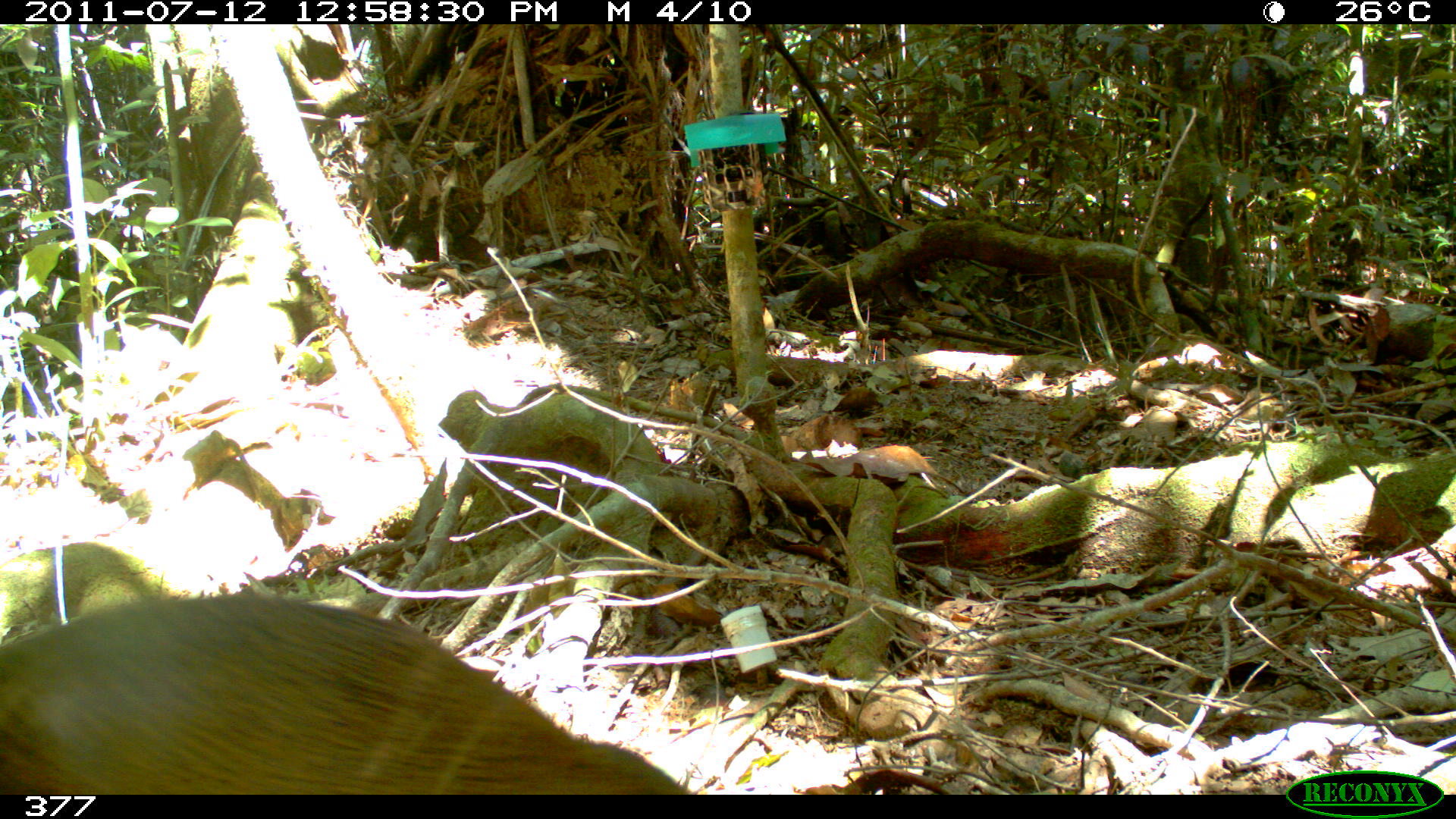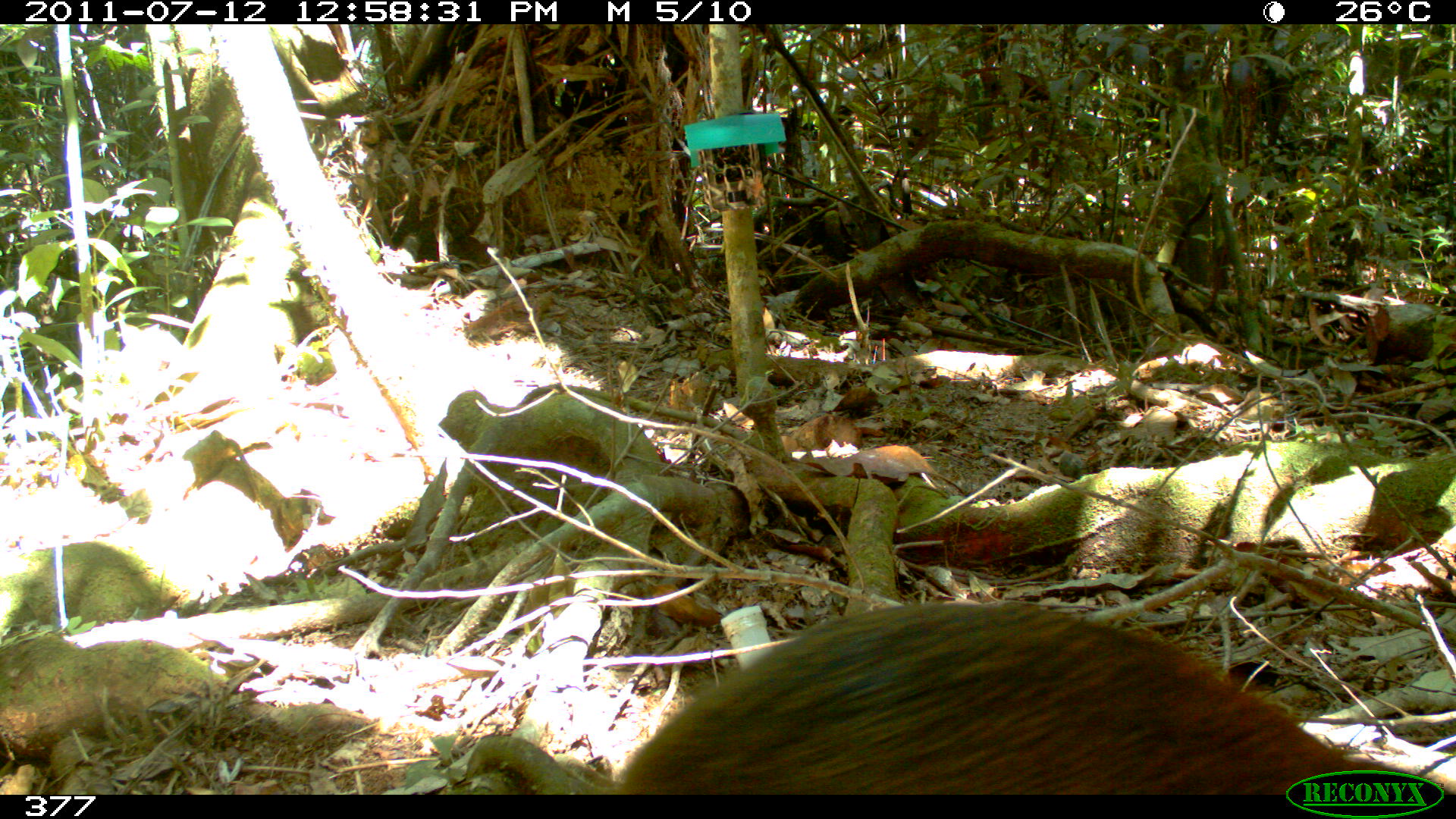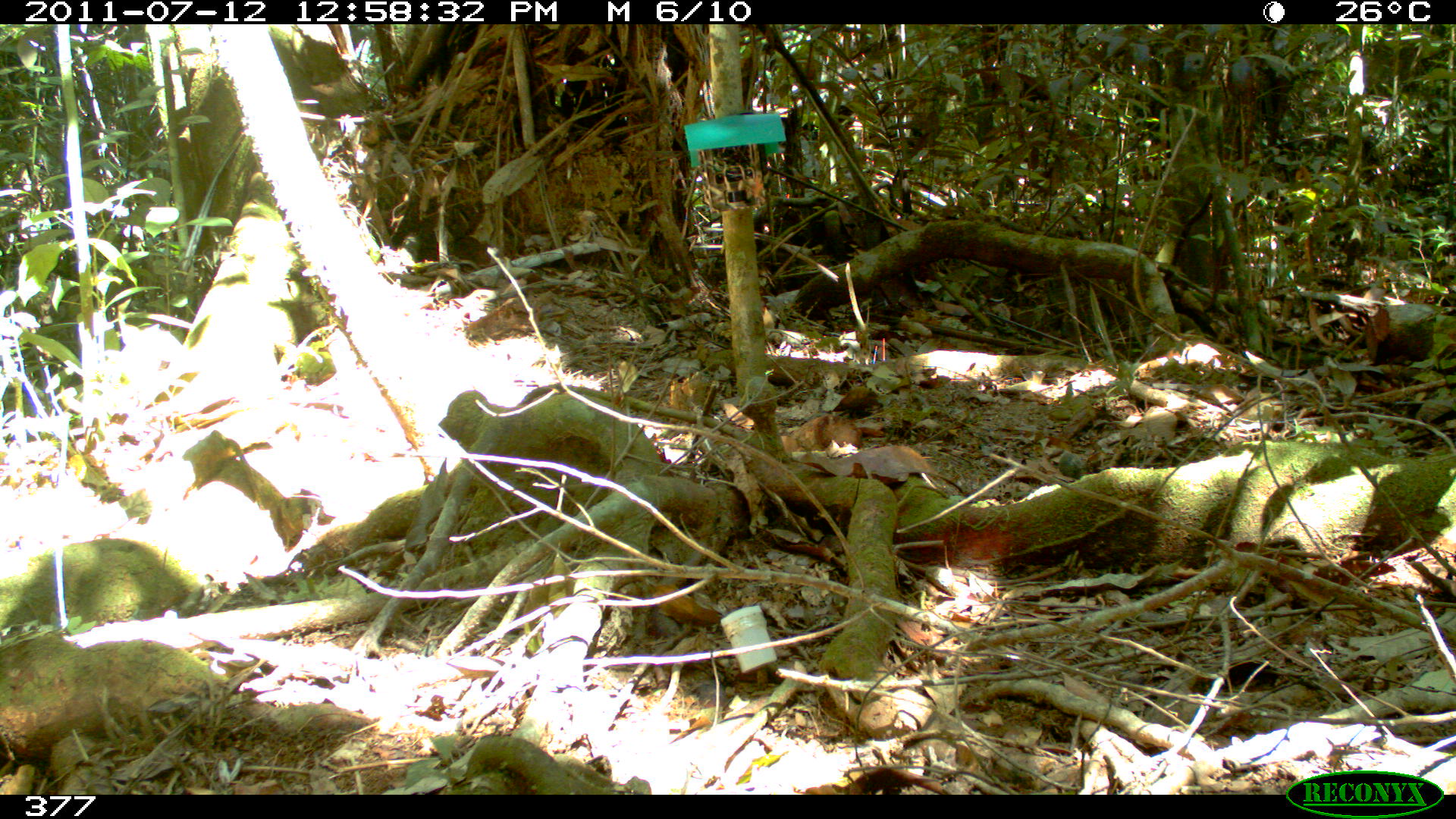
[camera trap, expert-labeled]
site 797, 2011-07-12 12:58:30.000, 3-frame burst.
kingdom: Animalia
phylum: Chordata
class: Mammalia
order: Rodentia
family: Dasyproctidae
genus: Dasyprocta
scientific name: Dasyprocta punctata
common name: central american agouti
Dasyprocta punctata (central american agouti).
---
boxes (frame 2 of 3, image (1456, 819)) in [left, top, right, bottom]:
dasyprocta punctata: [611, 593, 1449, 795]